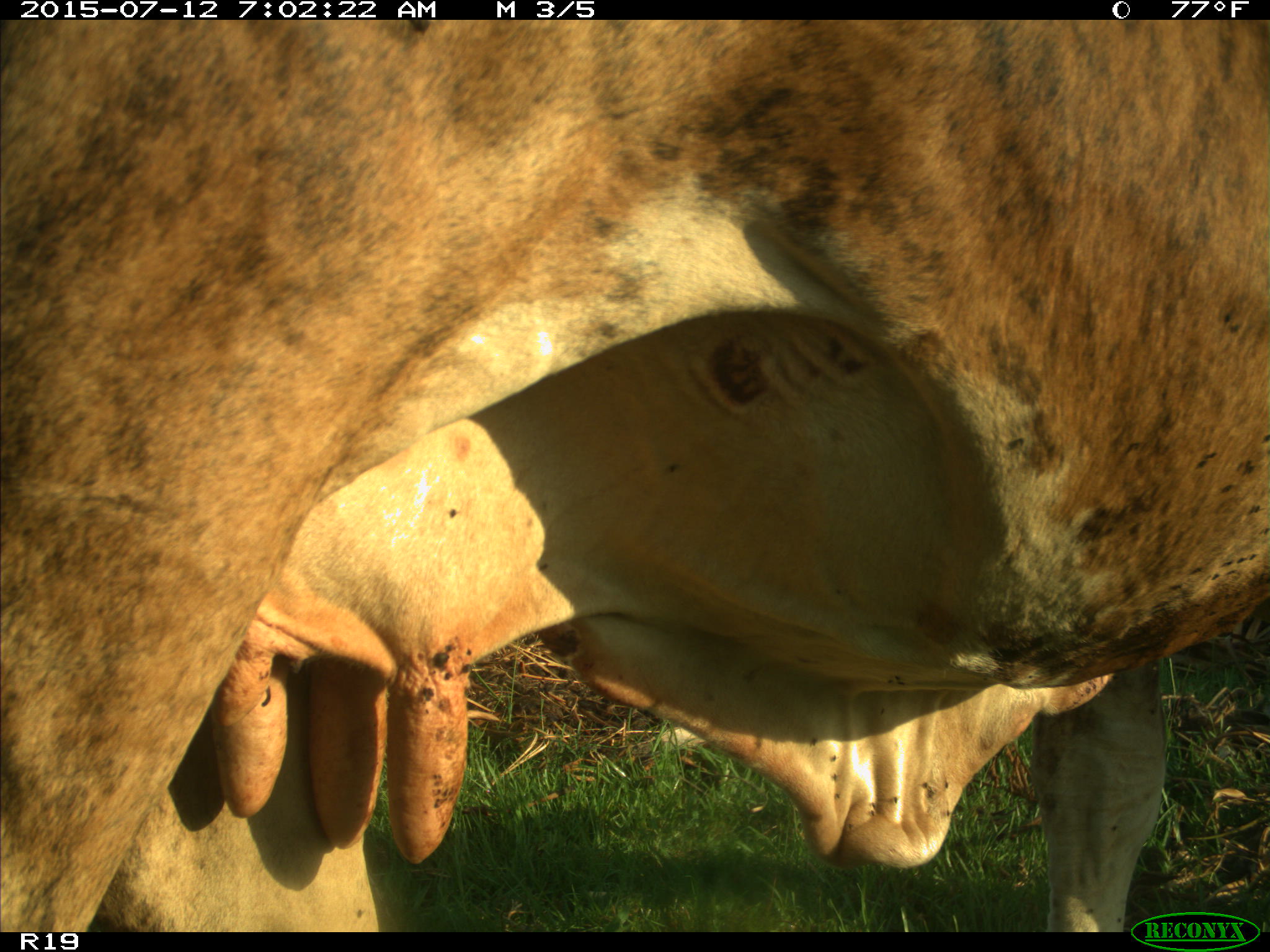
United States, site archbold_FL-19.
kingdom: Animalia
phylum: Chordata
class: Mammalia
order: Artiodactyla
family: Bovidae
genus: Bos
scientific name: Bos taurus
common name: domestic cow